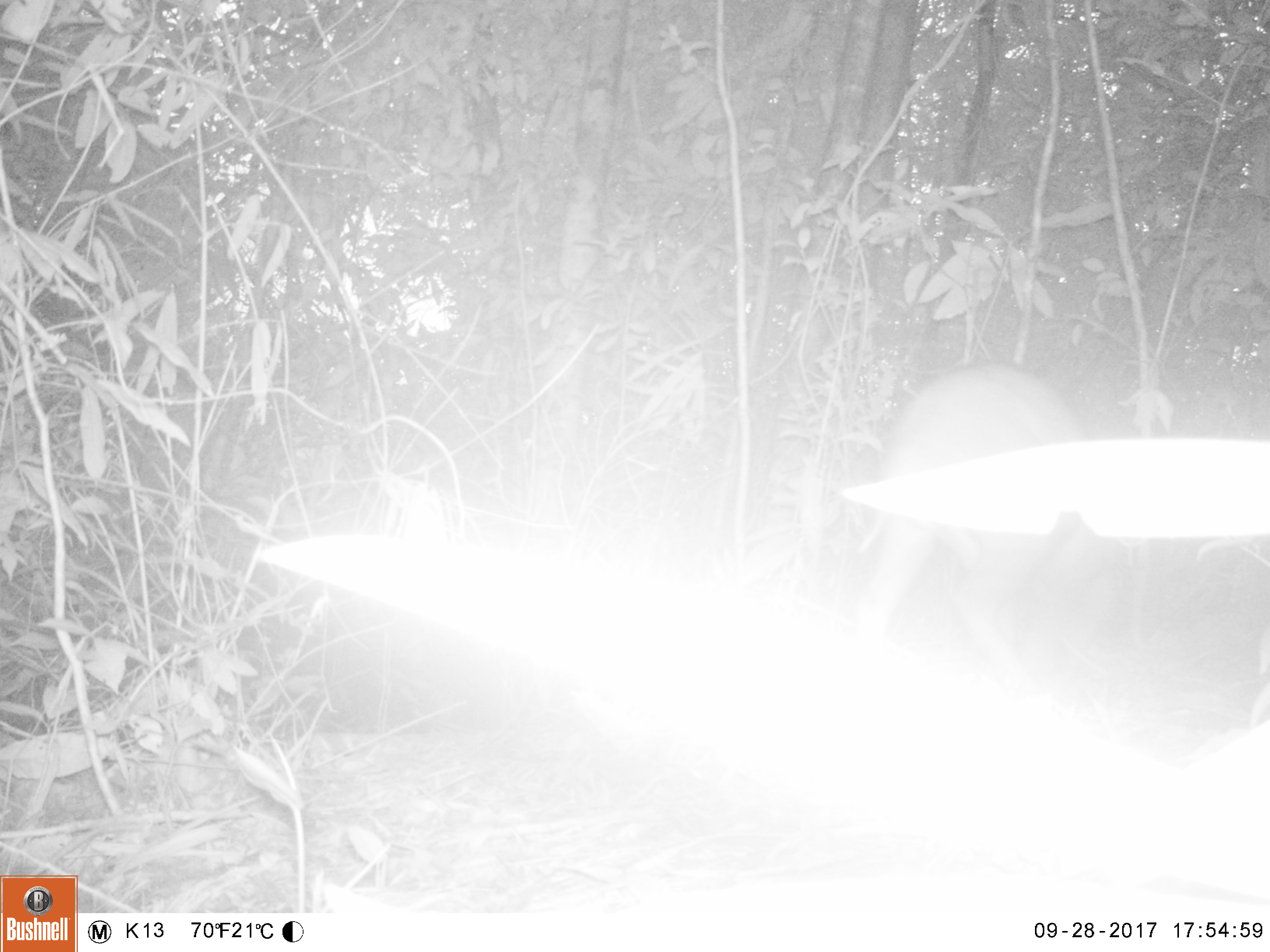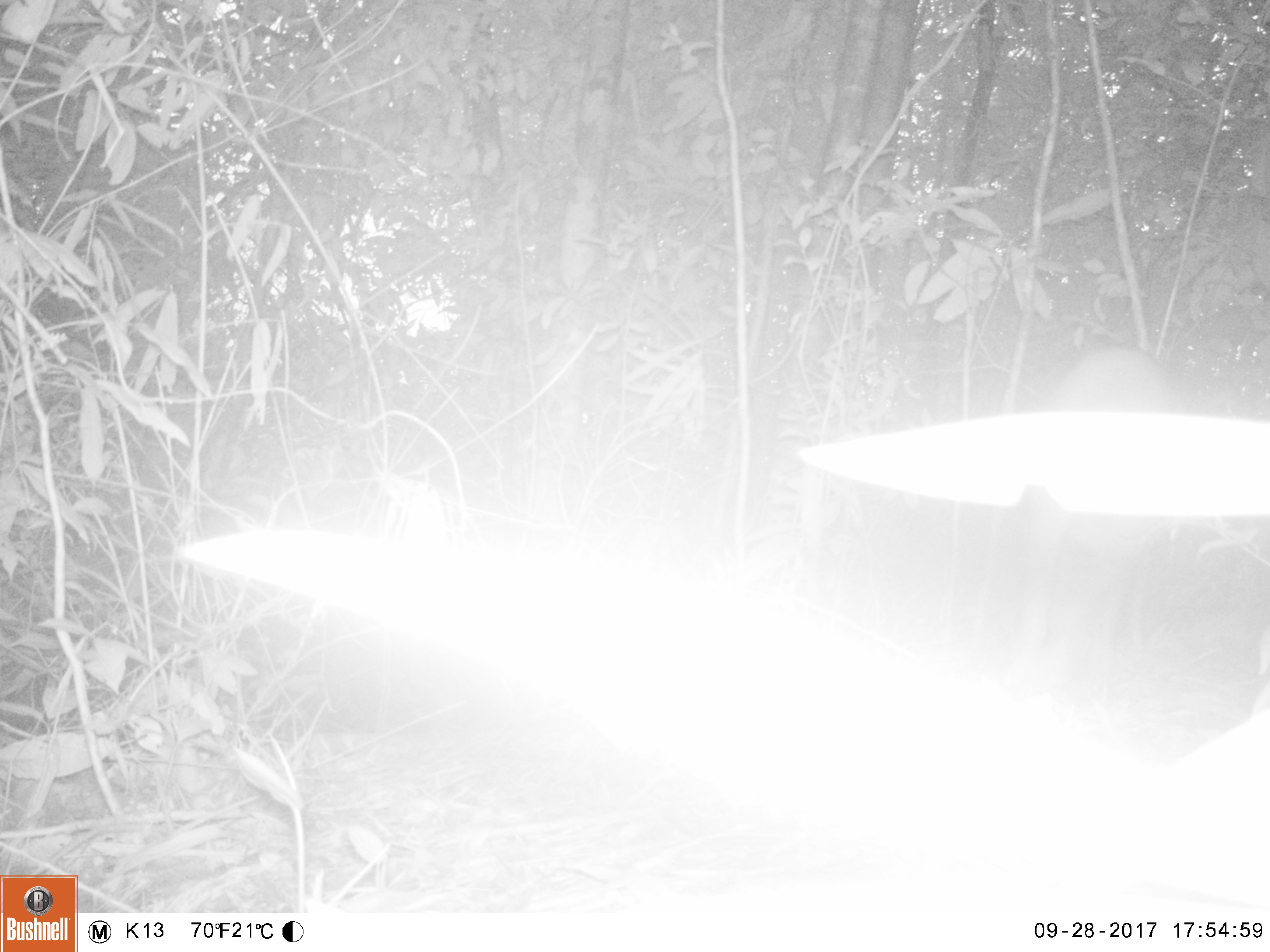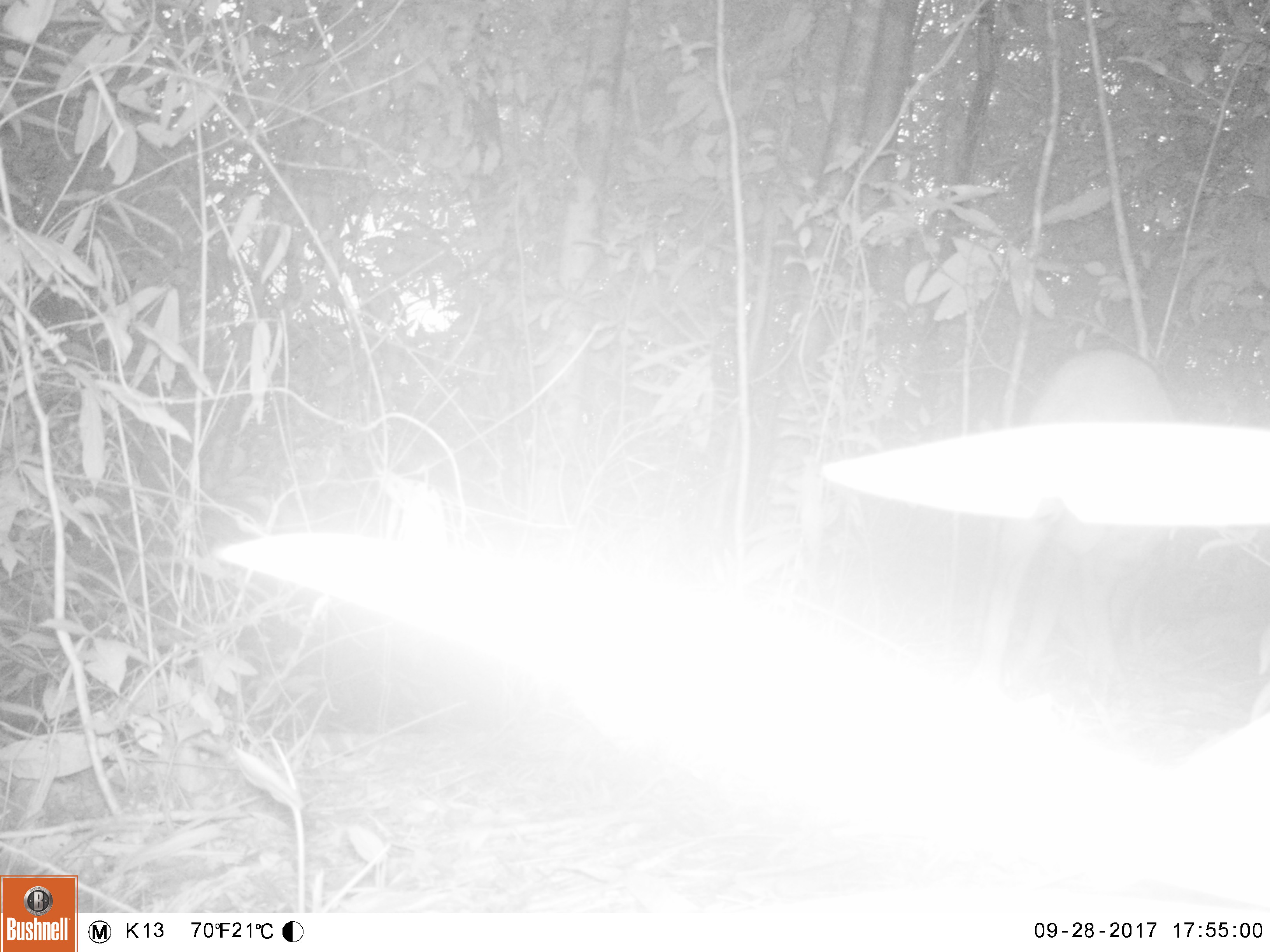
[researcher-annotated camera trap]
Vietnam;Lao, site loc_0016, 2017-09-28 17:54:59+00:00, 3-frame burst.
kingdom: Animalia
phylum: Chordata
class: Mammalia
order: Artiodactyla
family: Suidae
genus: Sus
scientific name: Sus scrofa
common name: eurasian wild pig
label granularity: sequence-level